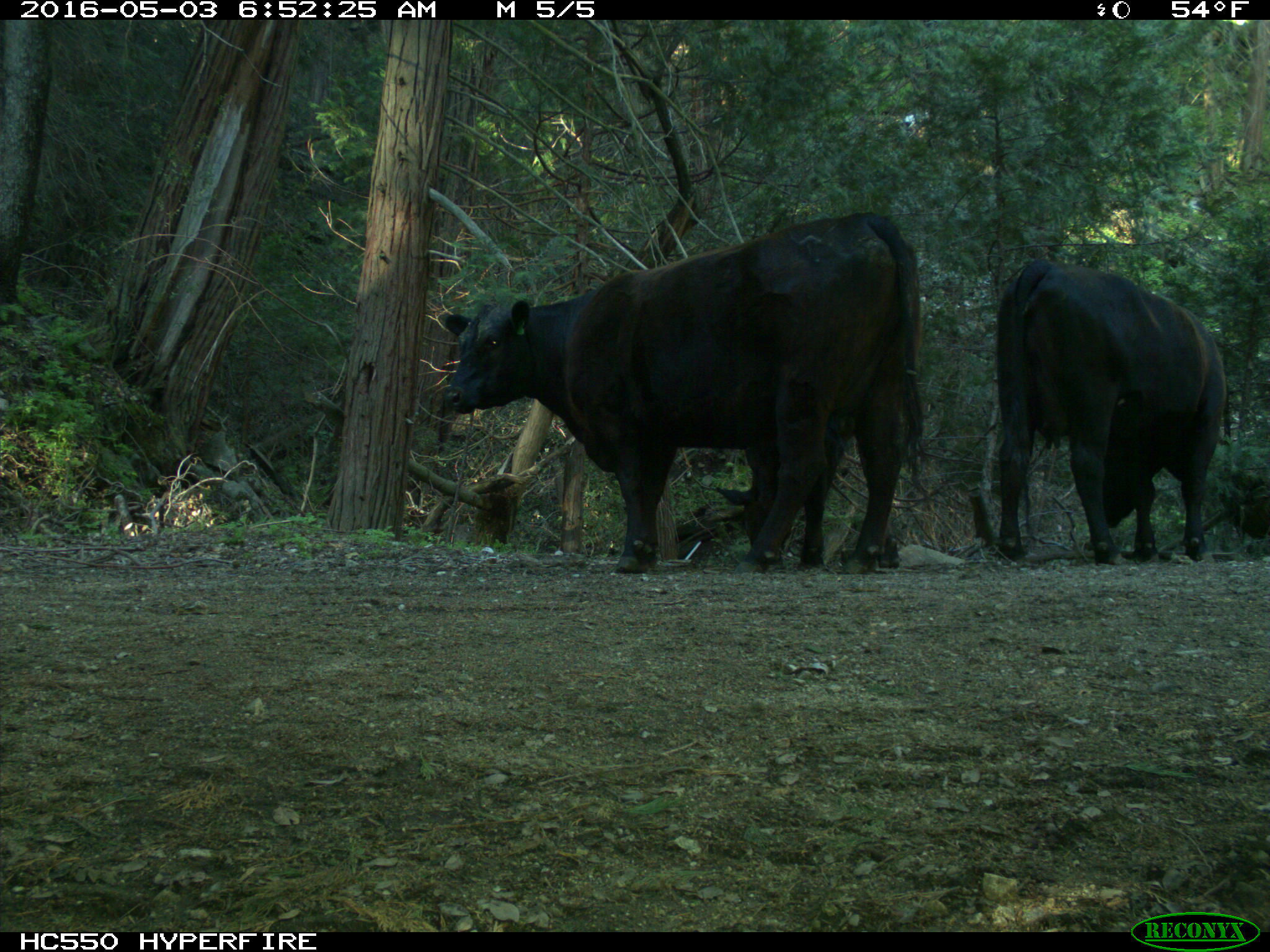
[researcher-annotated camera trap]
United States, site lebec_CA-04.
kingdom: Animalia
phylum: Chordata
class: Mammalia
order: Artiodactyla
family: Bovidae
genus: Bos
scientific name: Bos taurus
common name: domestic cow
Bos taurus (domestic cow).